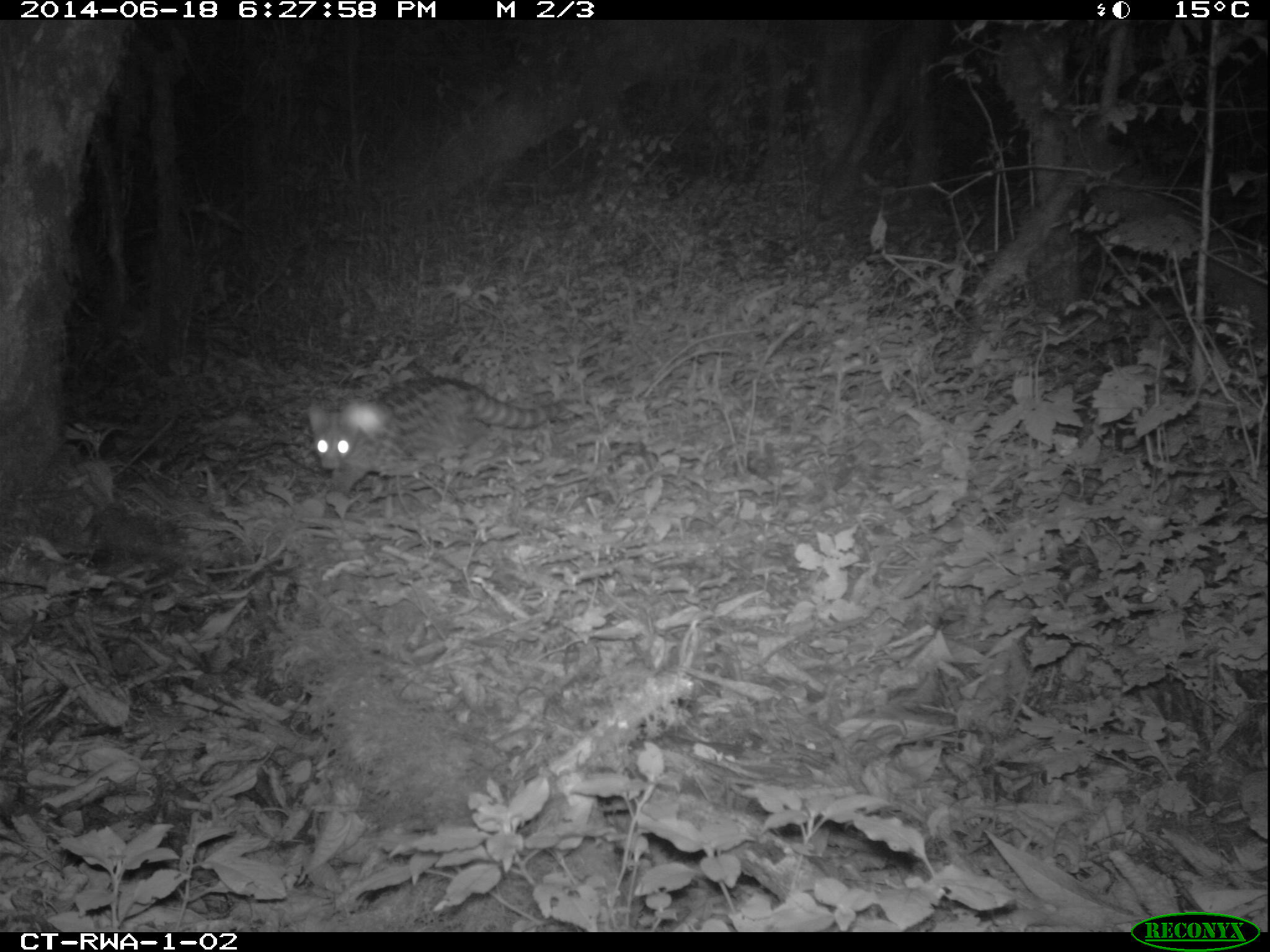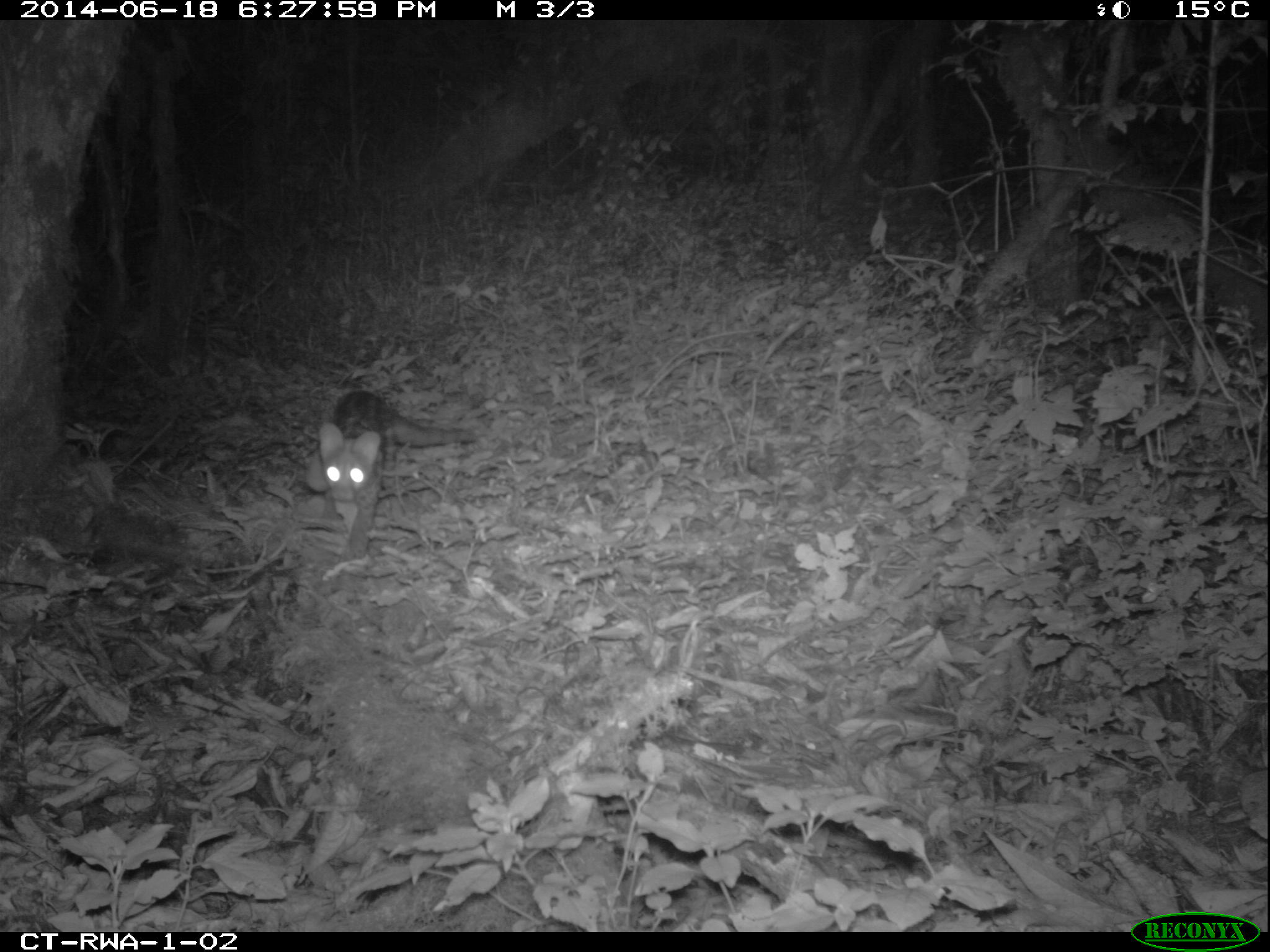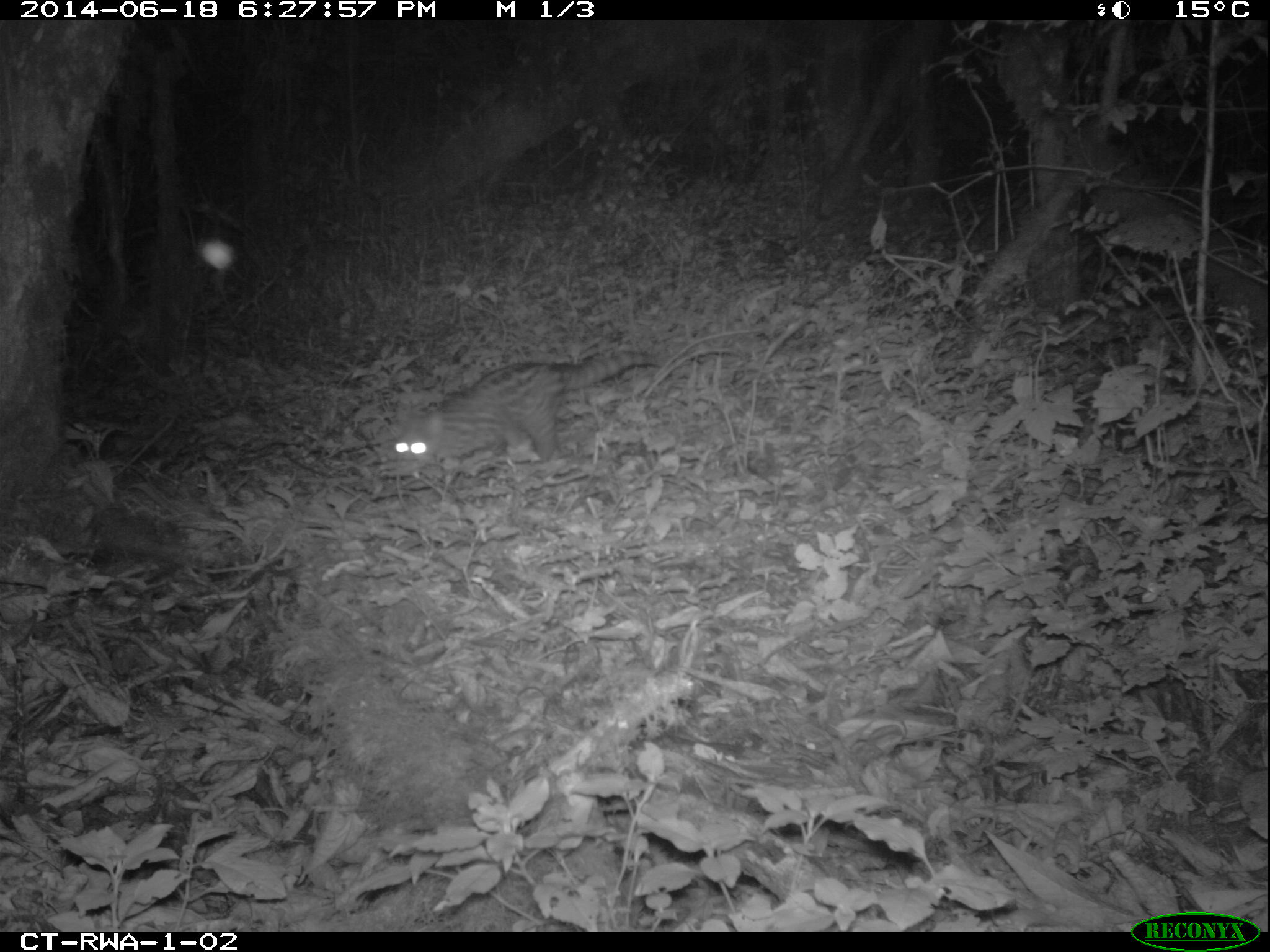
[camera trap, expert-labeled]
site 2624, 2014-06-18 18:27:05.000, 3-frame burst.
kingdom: Animalia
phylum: Chordata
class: Mammalia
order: Carnivora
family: Viverridae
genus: Genetta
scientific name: Genetta servalina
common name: servaline genet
Genetta servalina (servaline genet), count 1.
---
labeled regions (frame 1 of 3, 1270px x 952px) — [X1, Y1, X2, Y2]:
genetta servalina: [309, 375, 566, 501]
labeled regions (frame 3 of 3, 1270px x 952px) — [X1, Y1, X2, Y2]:
genetta servalina: [386, 345, 656, 472]